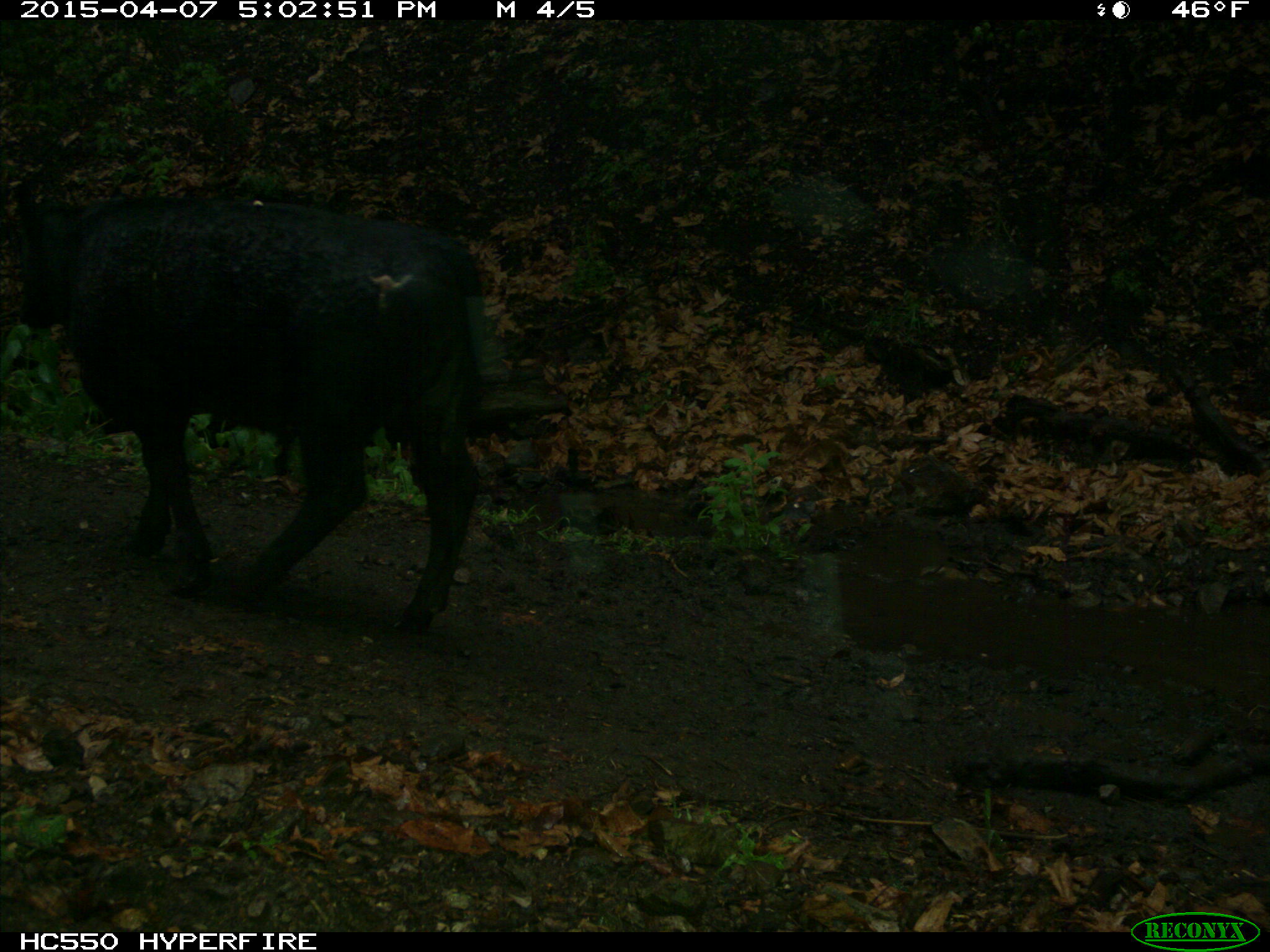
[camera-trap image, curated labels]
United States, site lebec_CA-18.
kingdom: Animalia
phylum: Chordata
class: Mammalia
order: Artiodactyla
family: Bovidae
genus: Bos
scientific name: Bos taurus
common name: domestic cow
Bos taurus (domestic cow).